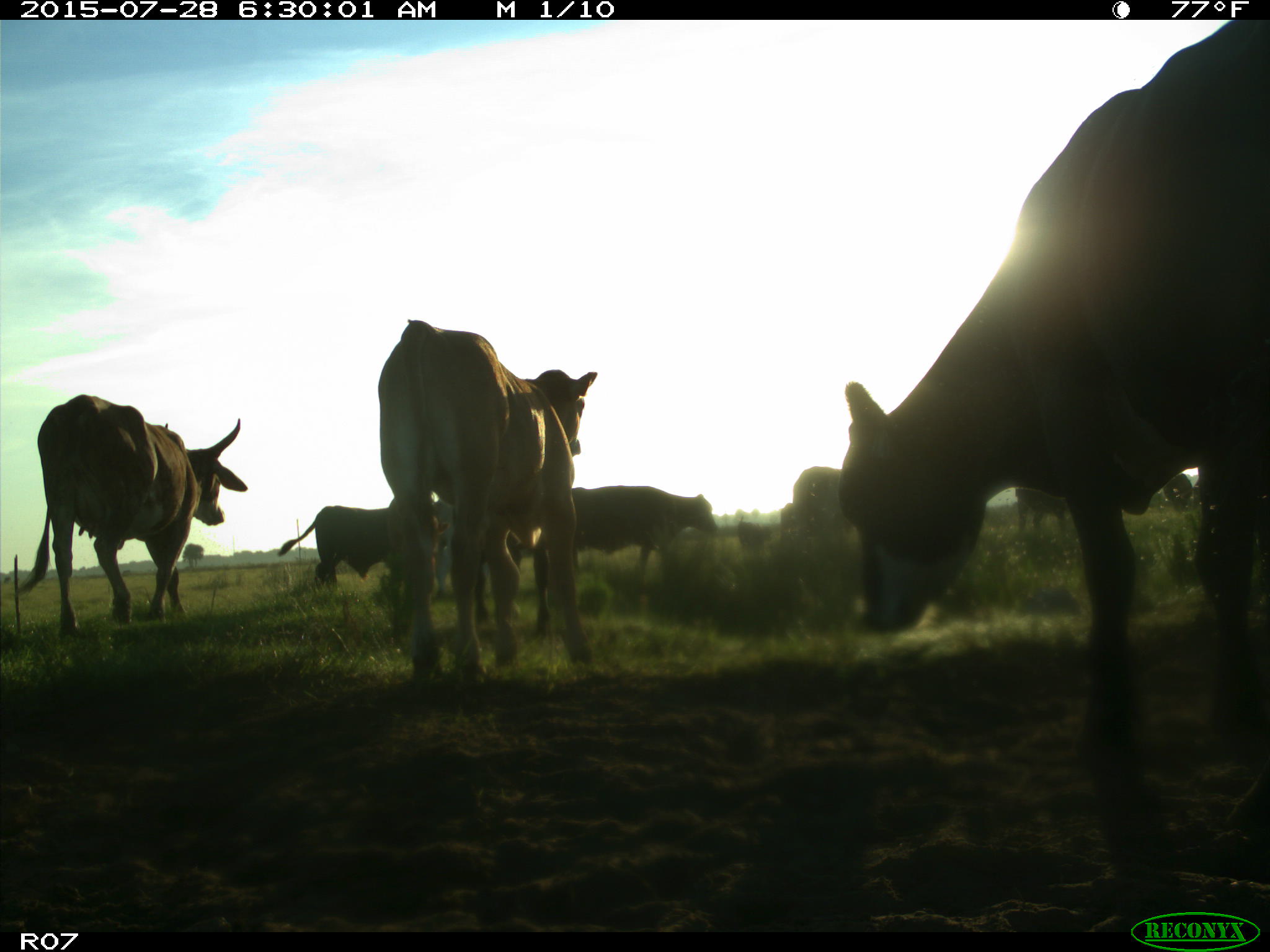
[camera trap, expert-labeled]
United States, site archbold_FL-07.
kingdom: Animalia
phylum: Chordata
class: Mammalia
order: Artiodactyla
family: Bovidae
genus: Bos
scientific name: Bos taurus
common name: domestic cow